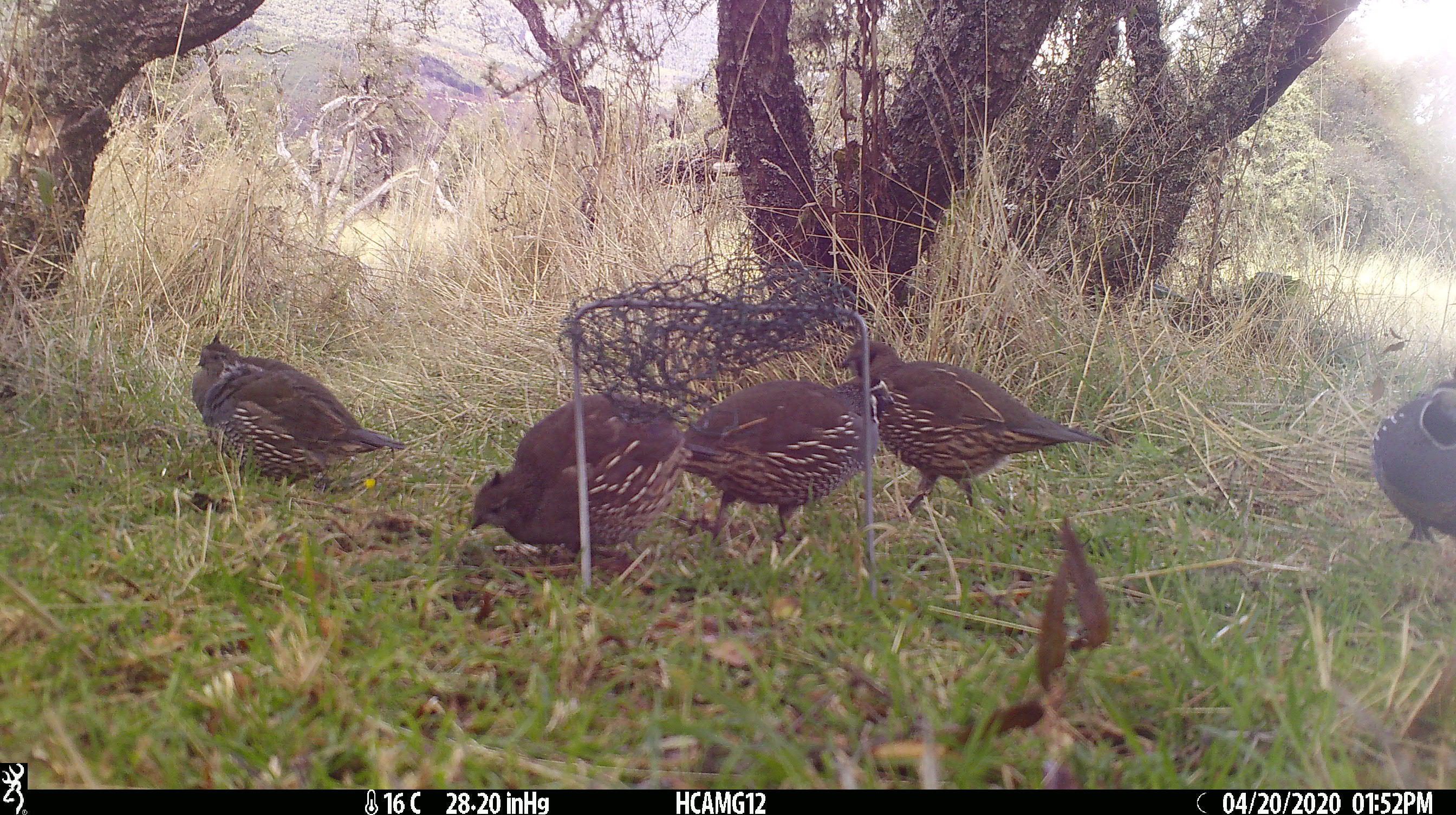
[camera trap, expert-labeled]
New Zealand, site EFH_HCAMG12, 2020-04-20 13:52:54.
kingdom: Animalia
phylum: Chordata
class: Aves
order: Galliformes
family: Odontophoridae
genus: Callipepla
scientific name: Callipepla californica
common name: california quail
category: quail california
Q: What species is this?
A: Quail california (california quail) (Callipepla californica).